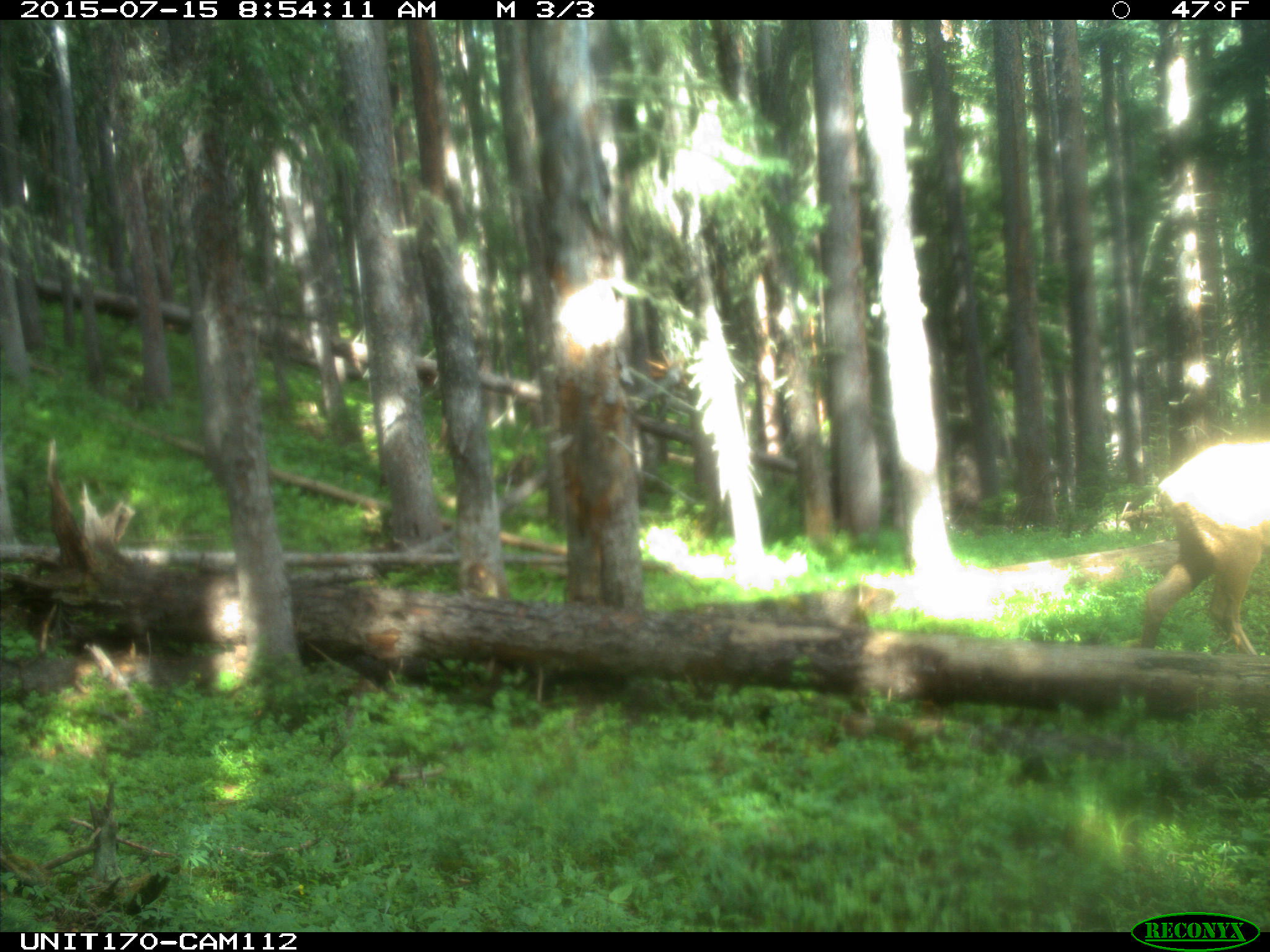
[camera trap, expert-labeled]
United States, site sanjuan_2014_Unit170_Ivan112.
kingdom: Animalia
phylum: Chordata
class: Mammalia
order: Artiodactyla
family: Cervidae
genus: Cervus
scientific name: Cervus elaphus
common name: red deer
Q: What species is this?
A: Cervus elaphus (red deer).